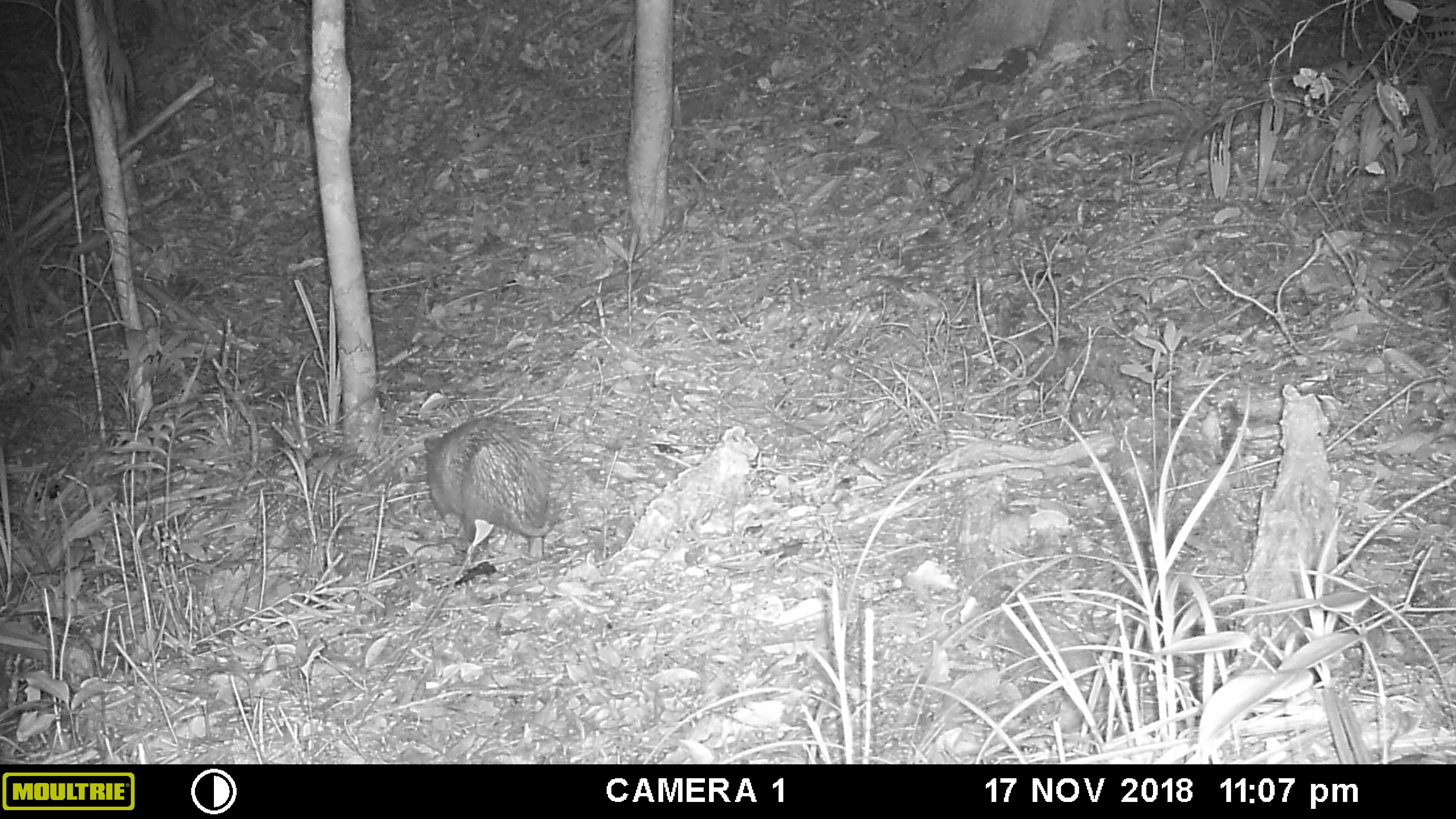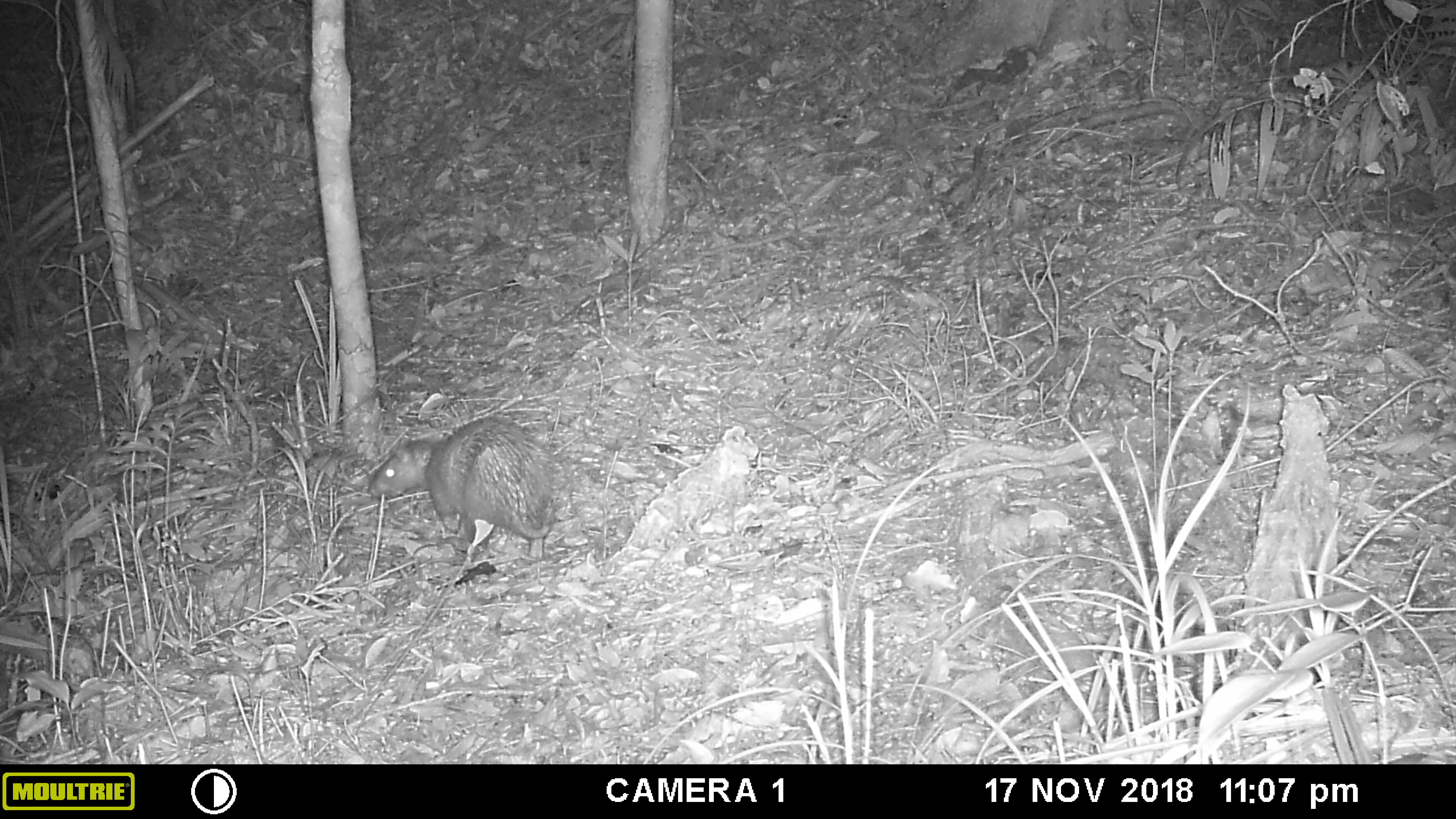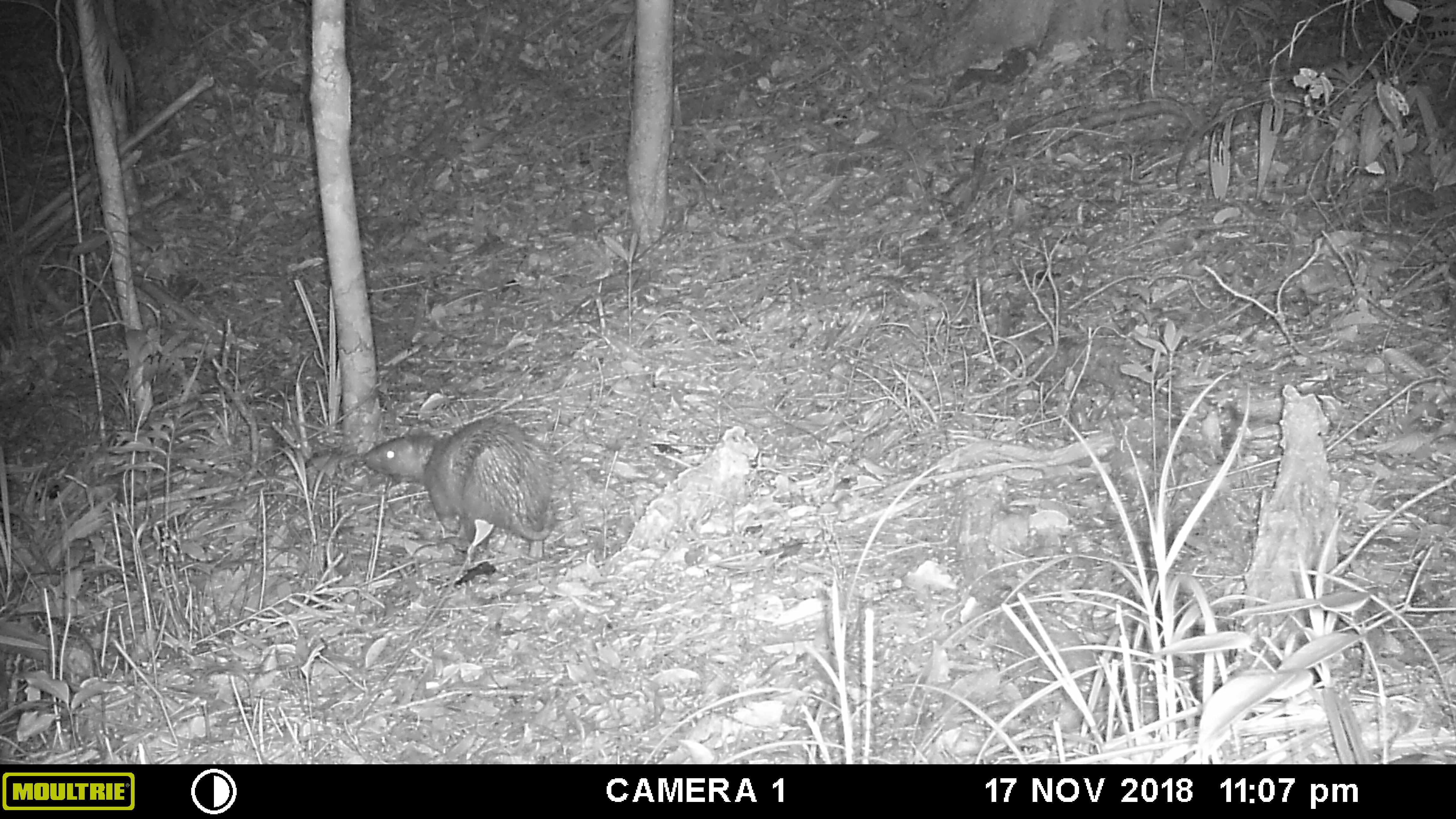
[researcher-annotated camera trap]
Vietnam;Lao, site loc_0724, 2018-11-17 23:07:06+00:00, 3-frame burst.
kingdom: Animalia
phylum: Chordata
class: Mammalia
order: Rodentia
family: Hystricidae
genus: Atherurus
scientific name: Atherurus macrourus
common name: asiatic brush-tailed porcupine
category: asiatic brush tailed porcupine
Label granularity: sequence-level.